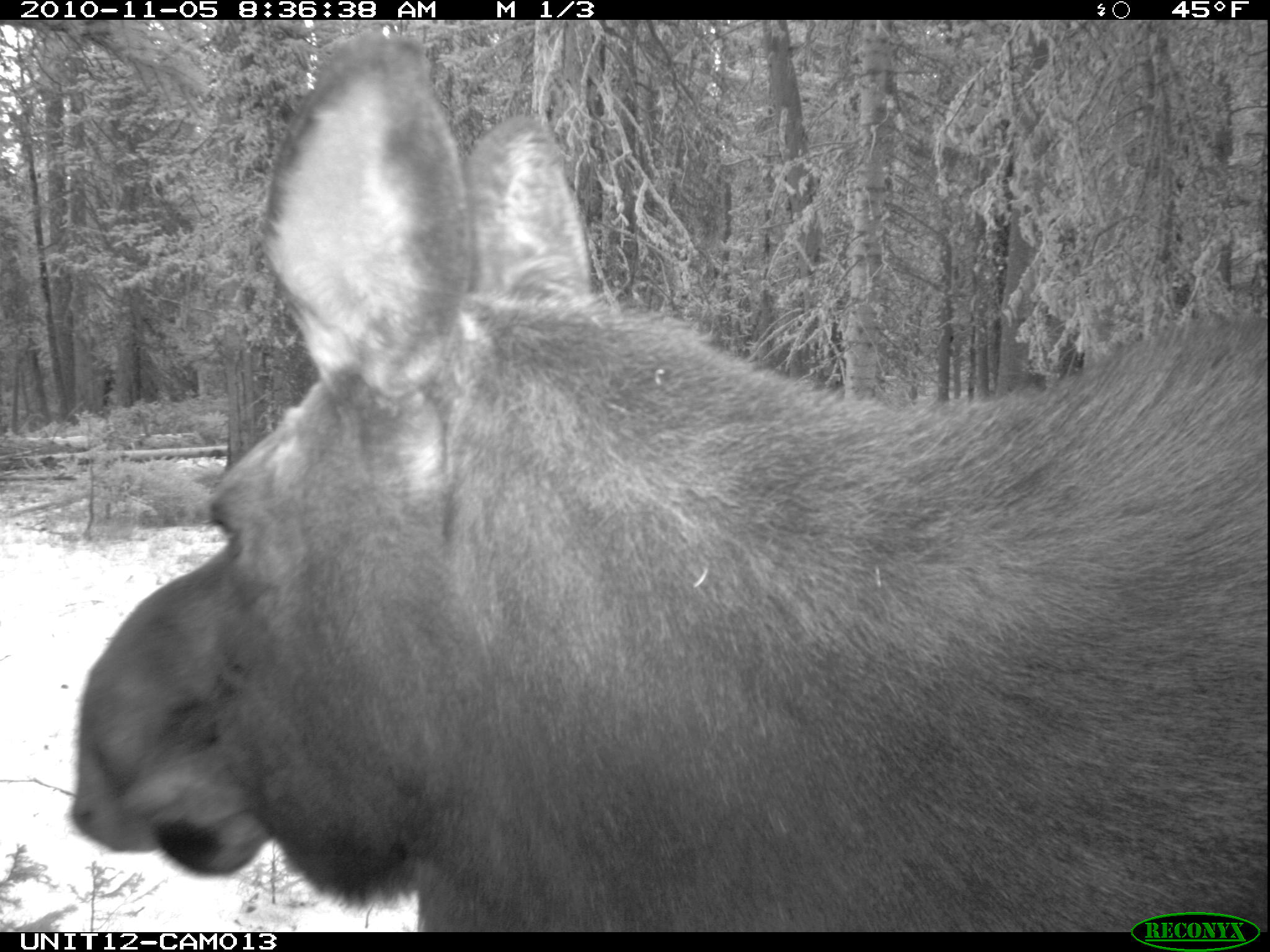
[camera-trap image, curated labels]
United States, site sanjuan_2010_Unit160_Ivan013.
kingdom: Animalia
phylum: Chordata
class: Mammalia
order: Artiodactyla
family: Cervidae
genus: Alces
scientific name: Alces alces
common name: moose